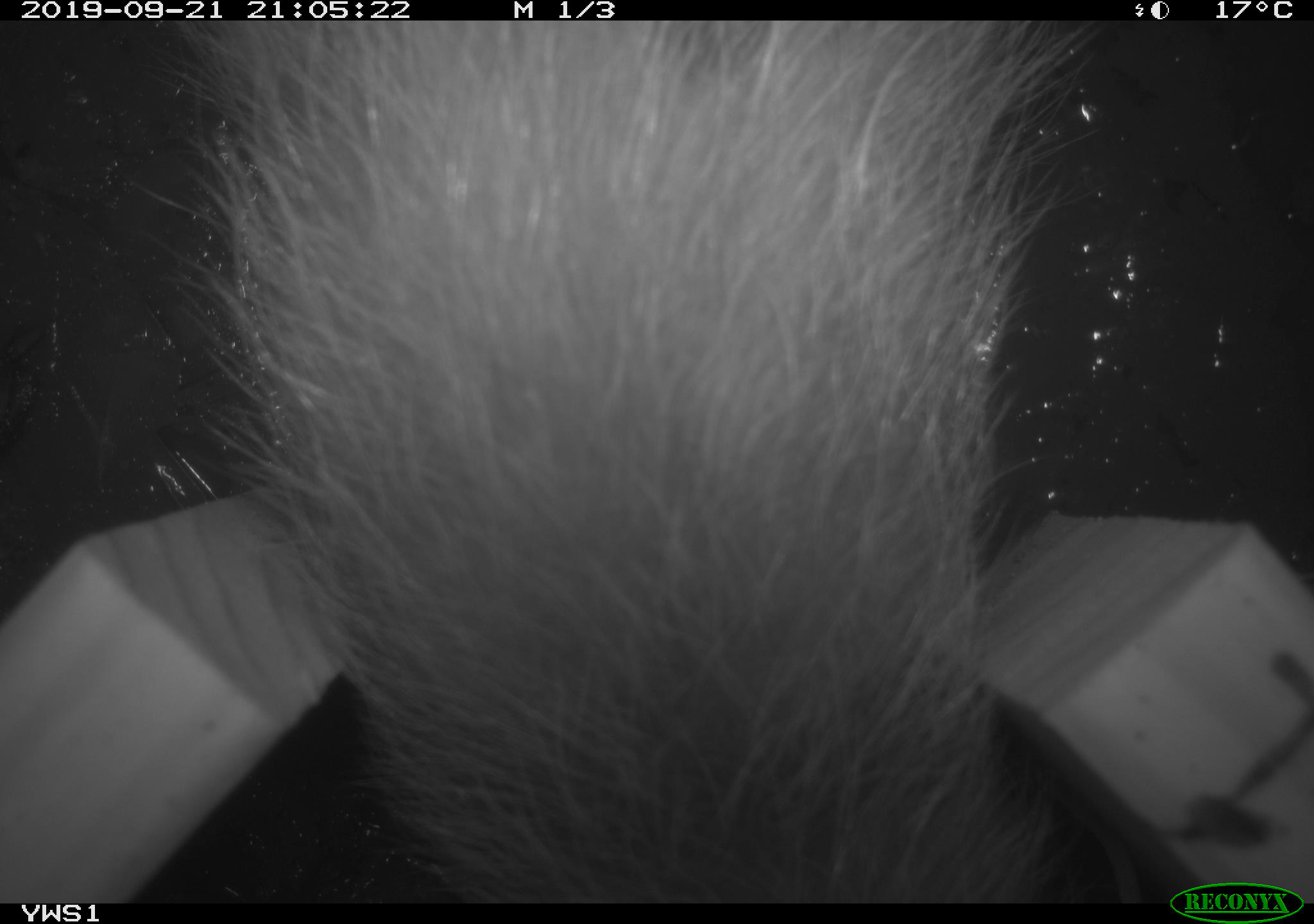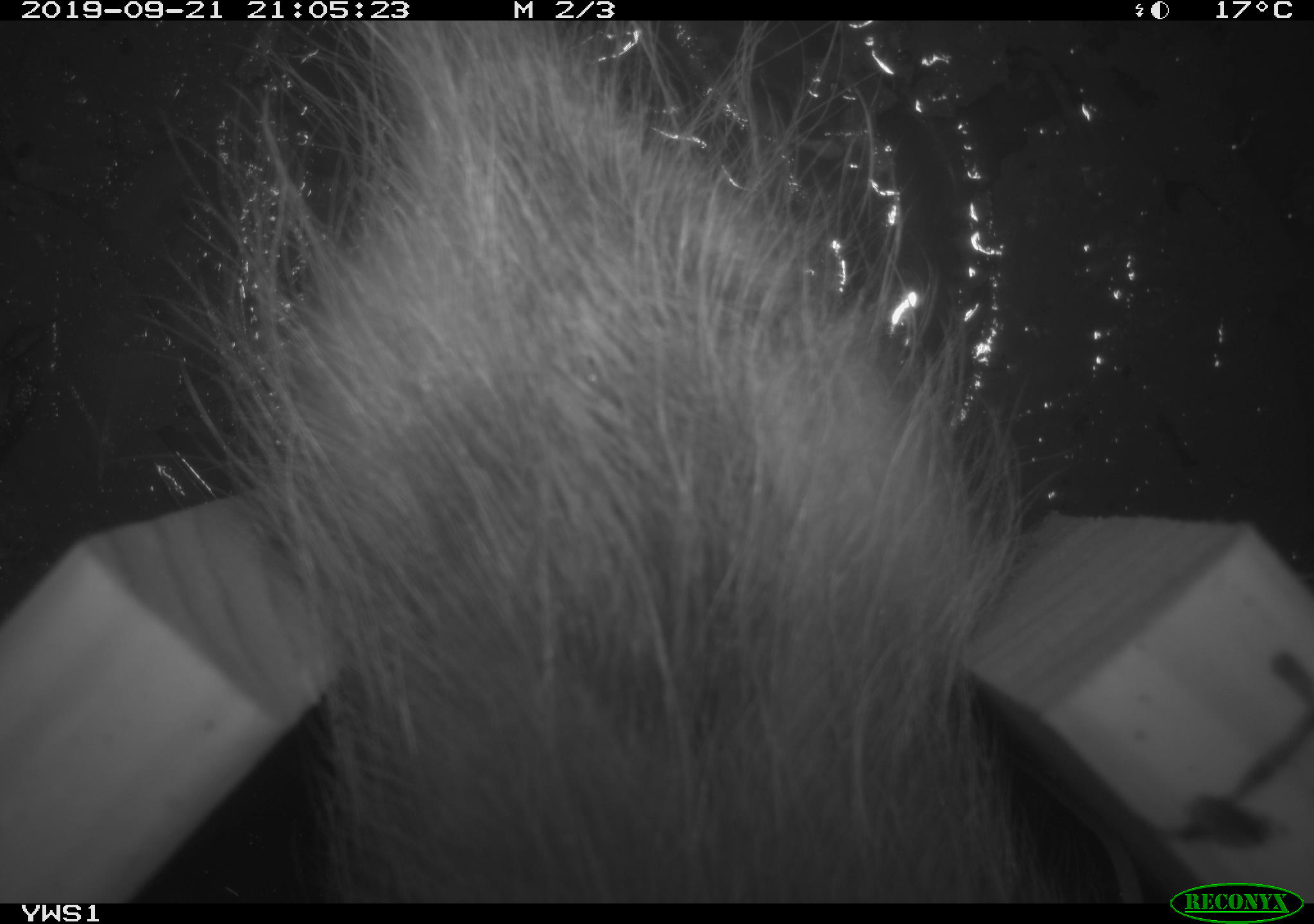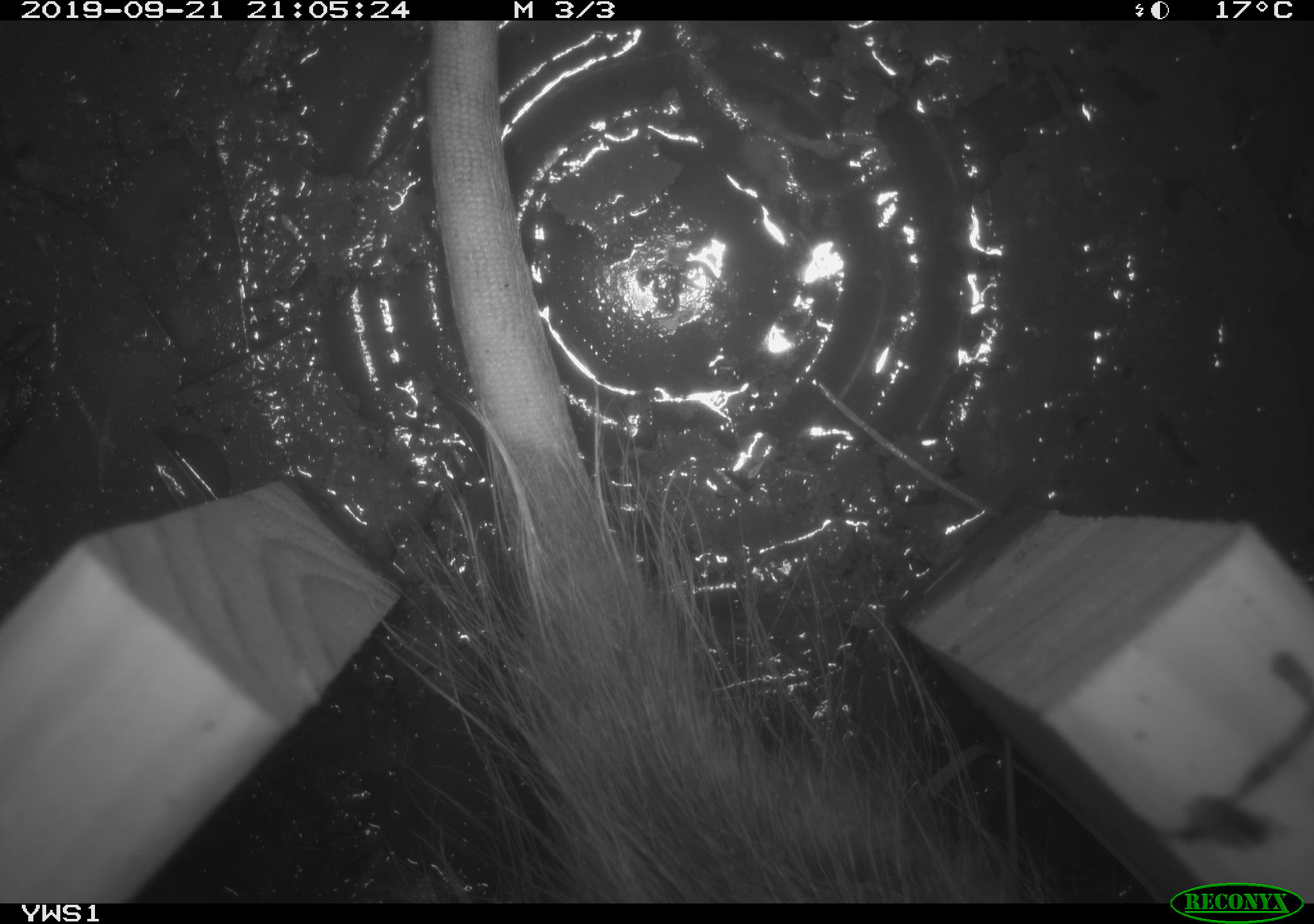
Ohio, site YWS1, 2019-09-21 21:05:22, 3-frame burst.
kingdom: Animalia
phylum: Chordata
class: Mammalia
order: Didelphimorphia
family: Didelphidae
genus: Didelphis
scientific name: Didelphis virginiana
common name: virginia opossum